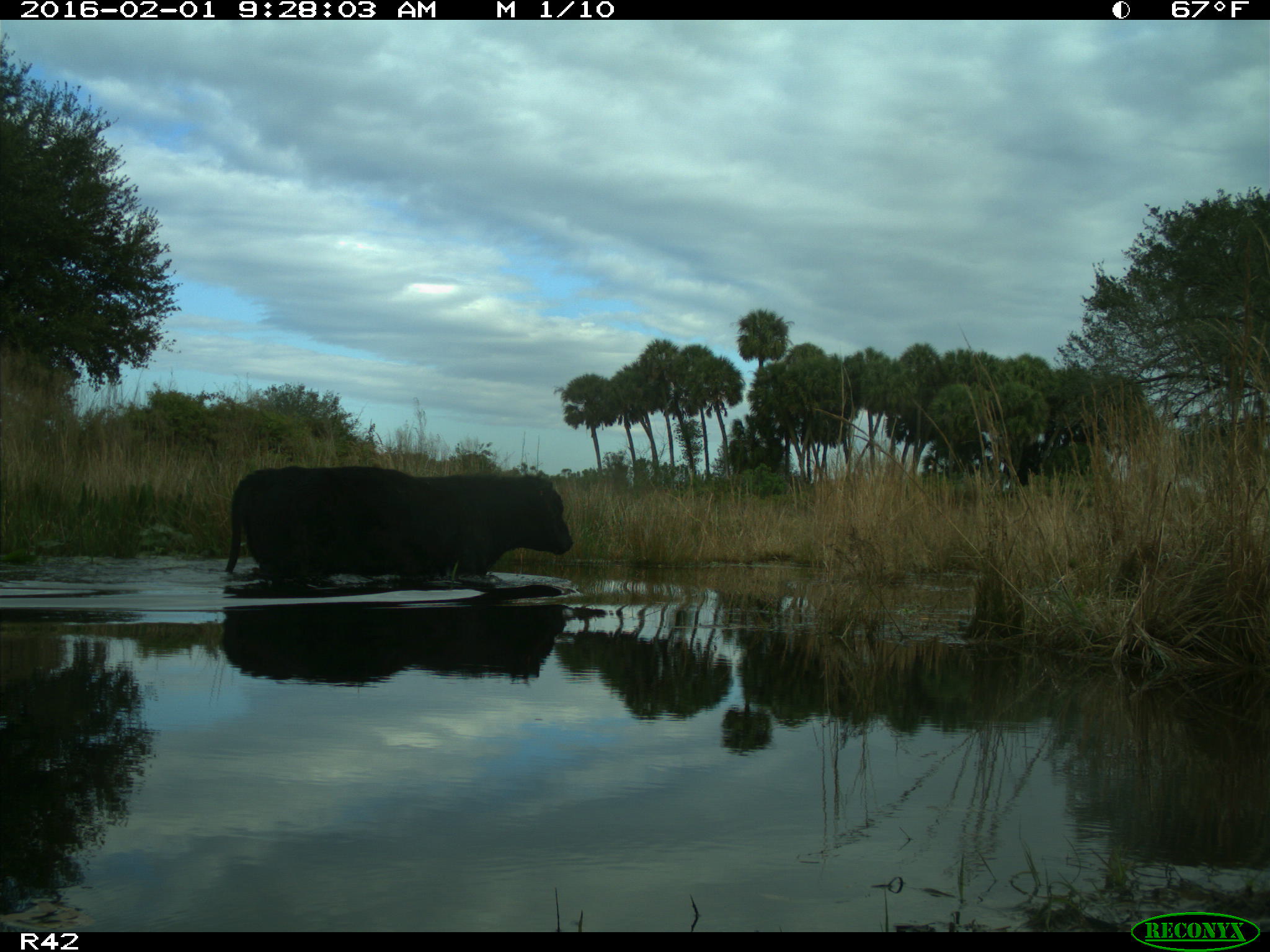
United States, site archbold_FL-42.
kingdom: Animalia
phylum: Chordata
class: Mammalia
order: Artiodactyla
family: Bovidae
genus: Bos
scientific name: Bos taurus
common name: domestic cow